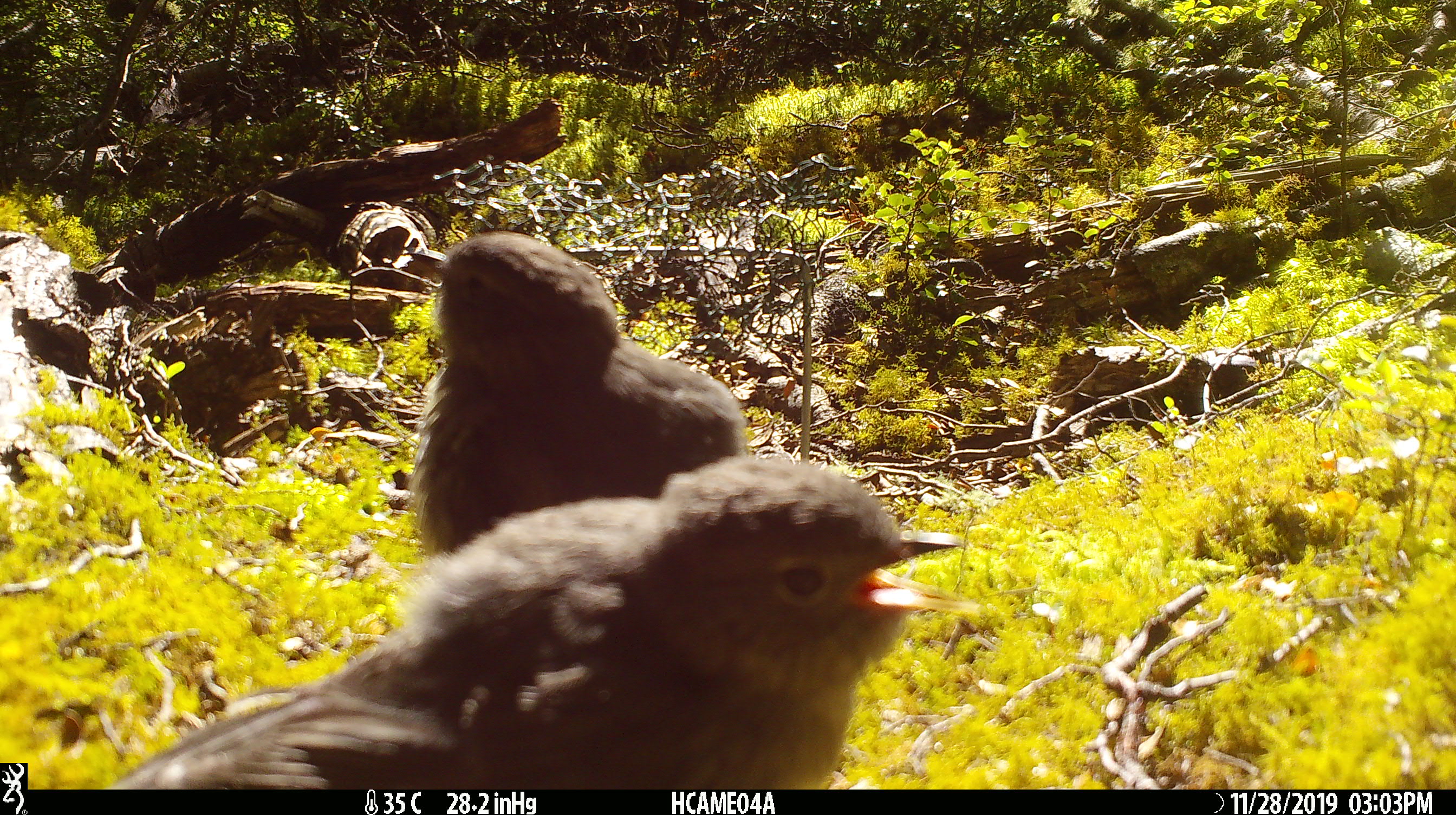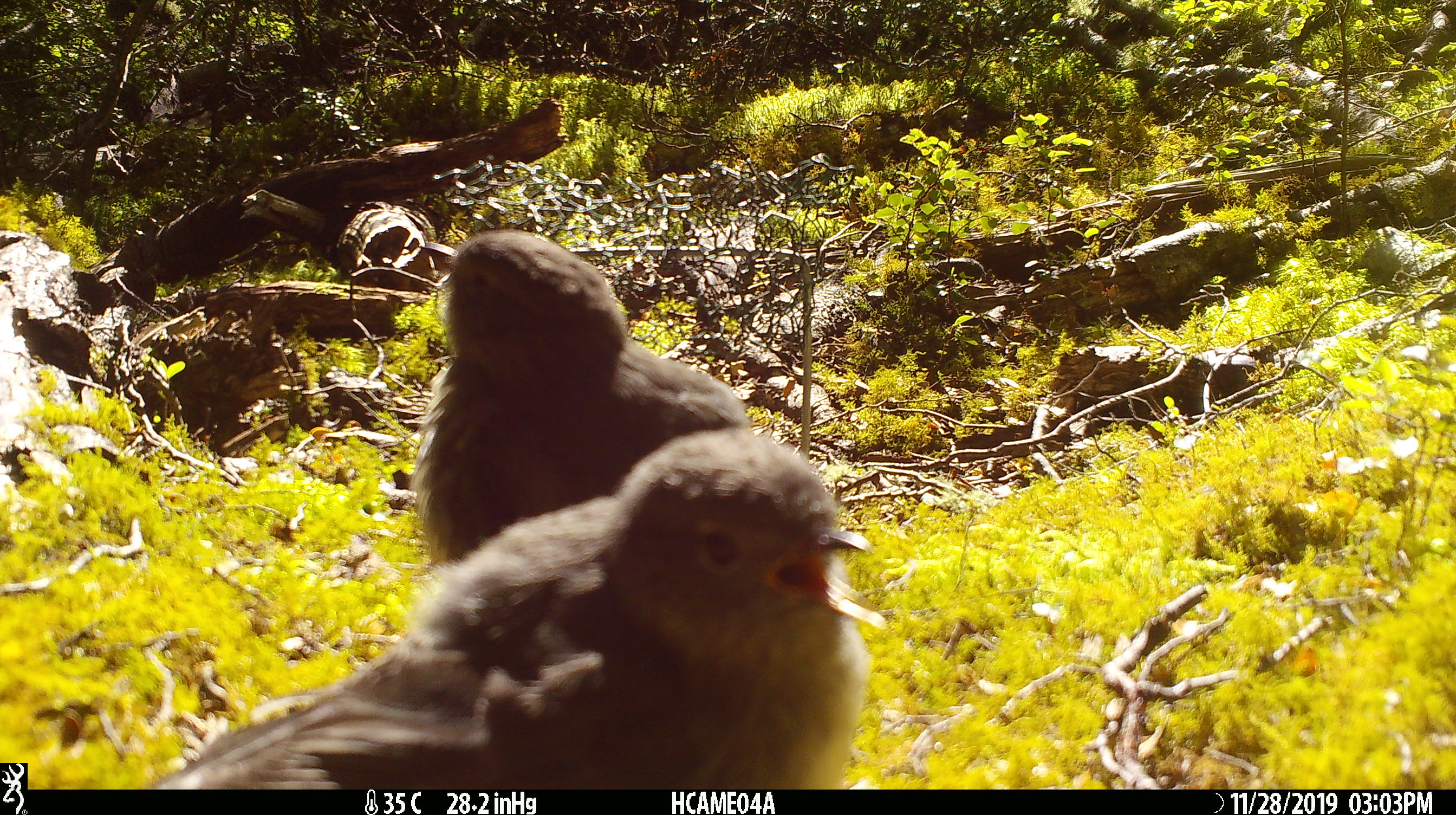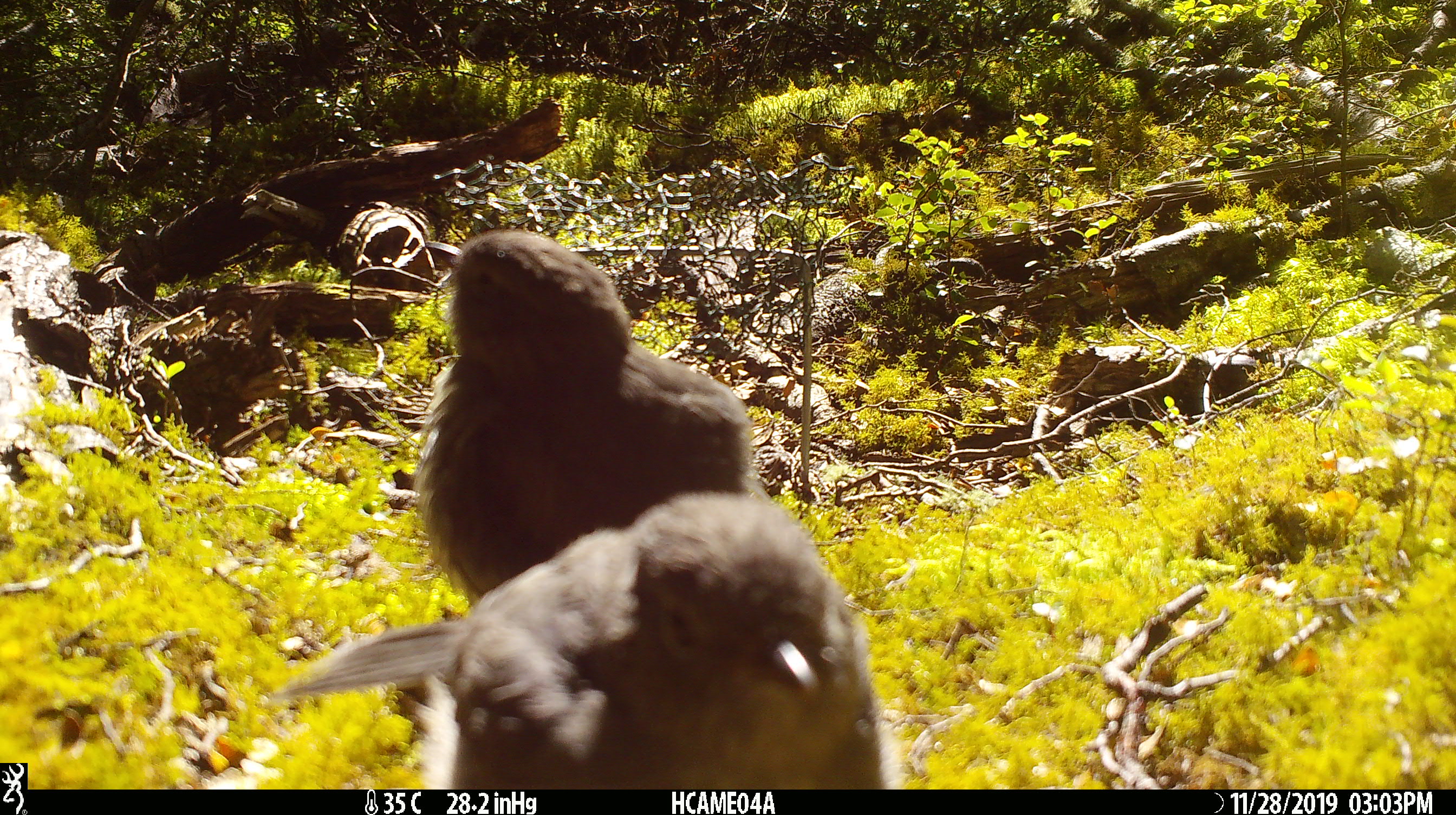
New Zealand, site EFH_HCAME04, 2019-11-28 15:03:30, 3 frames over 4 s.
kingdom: Animalia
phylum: Chordata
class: Aves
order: Passeriformes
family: Petroicidae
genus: Petroica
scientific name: Petroica australis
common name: new zealand robin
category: robin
Robin (new zealand robin) (Petroica australis).